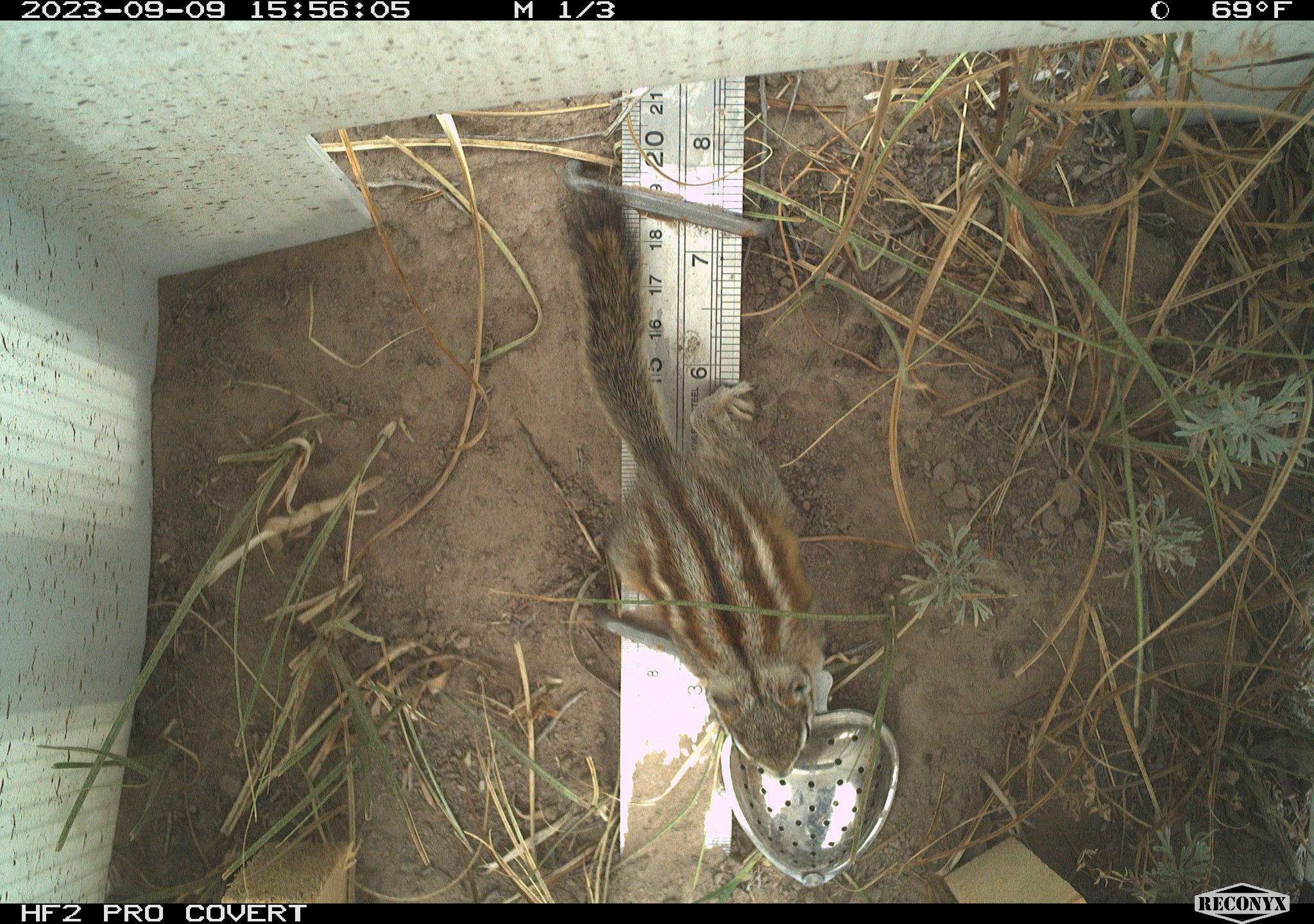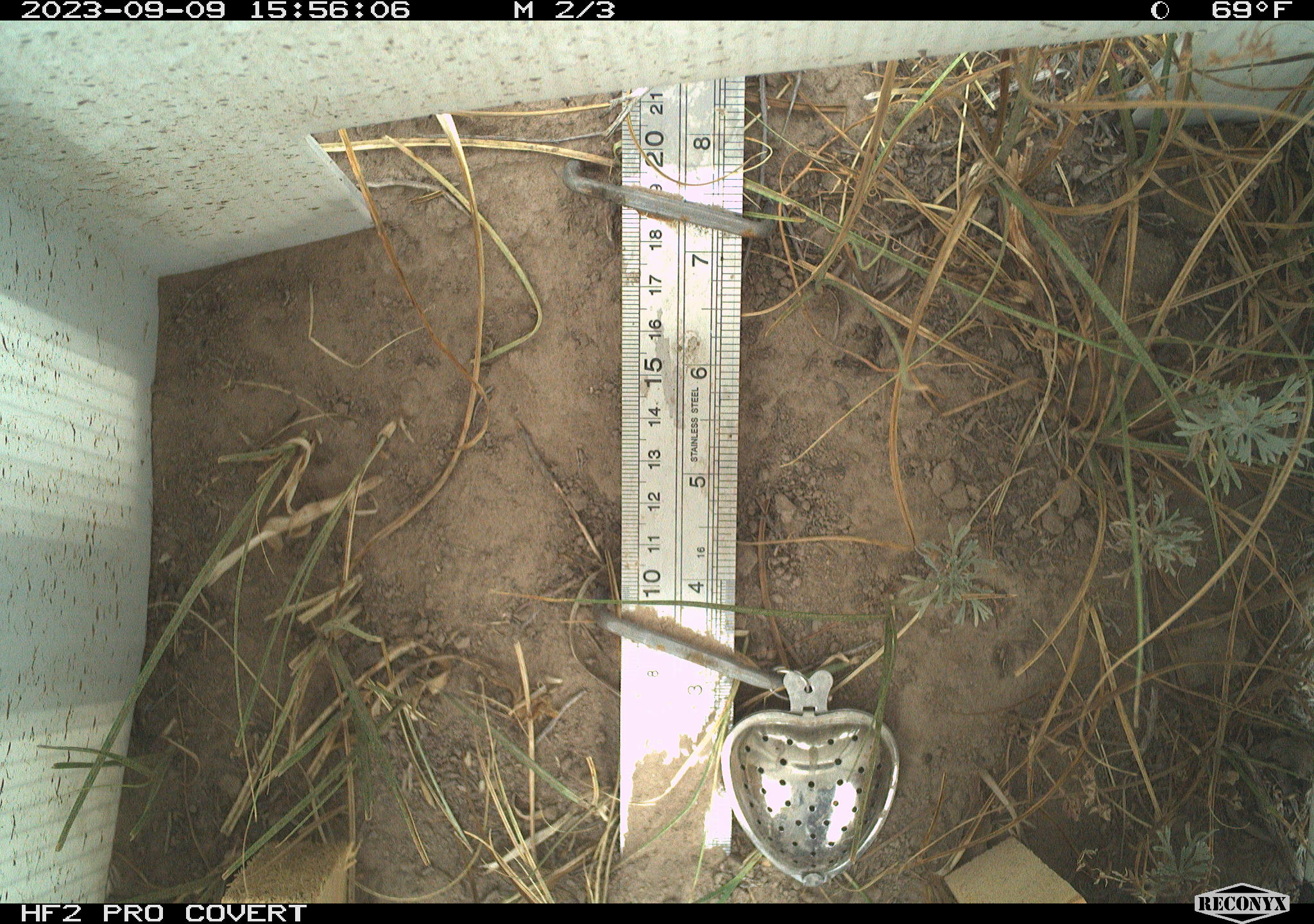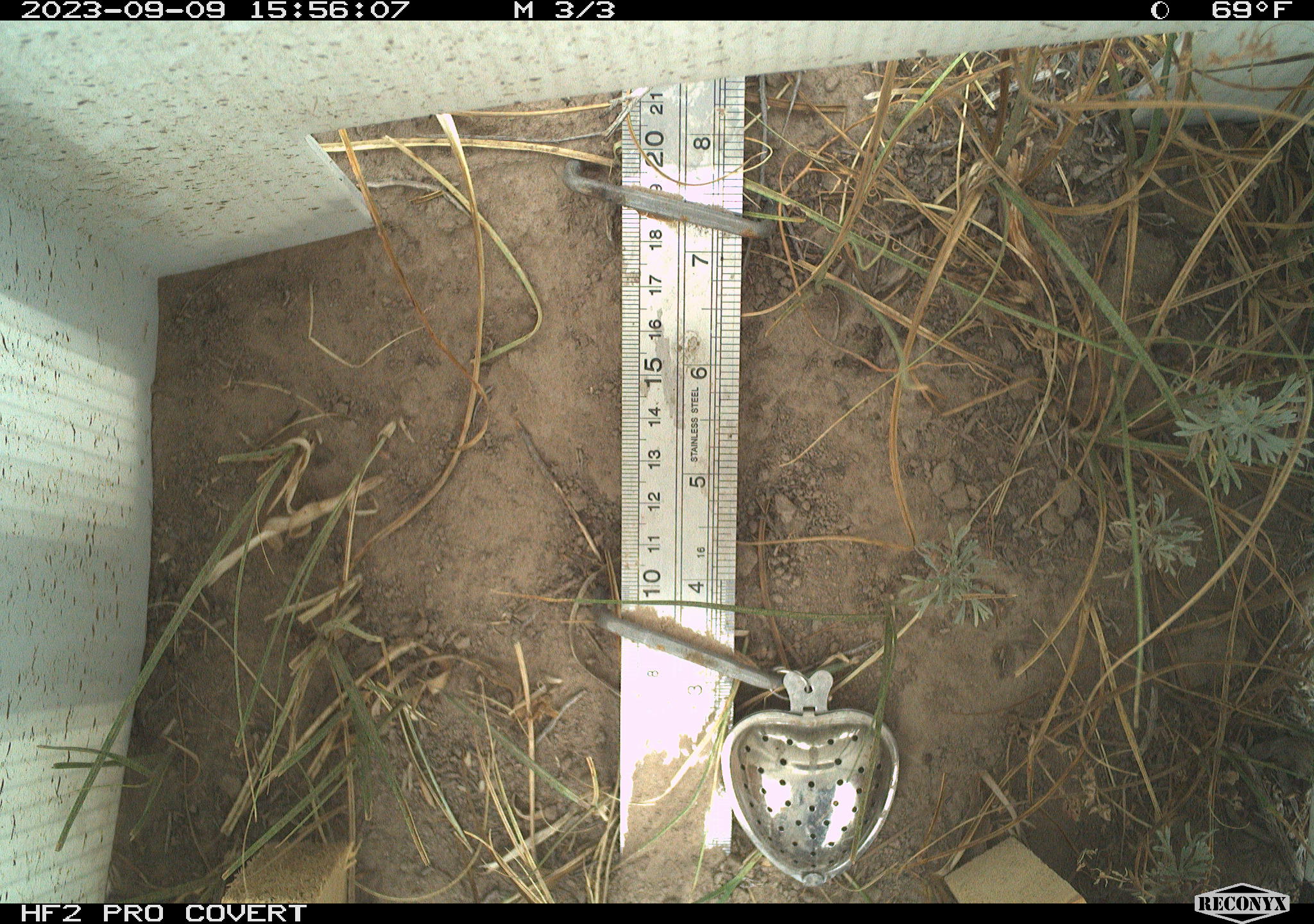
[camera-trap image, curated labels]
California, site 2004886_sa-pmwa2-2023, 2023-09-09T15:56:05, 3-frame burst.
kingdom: Animalia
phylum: Chordata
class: Mammalia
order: Rodentia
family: Sciuridae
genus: Neotamias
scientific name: Neotamias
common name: western chipmunks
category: neotamias species